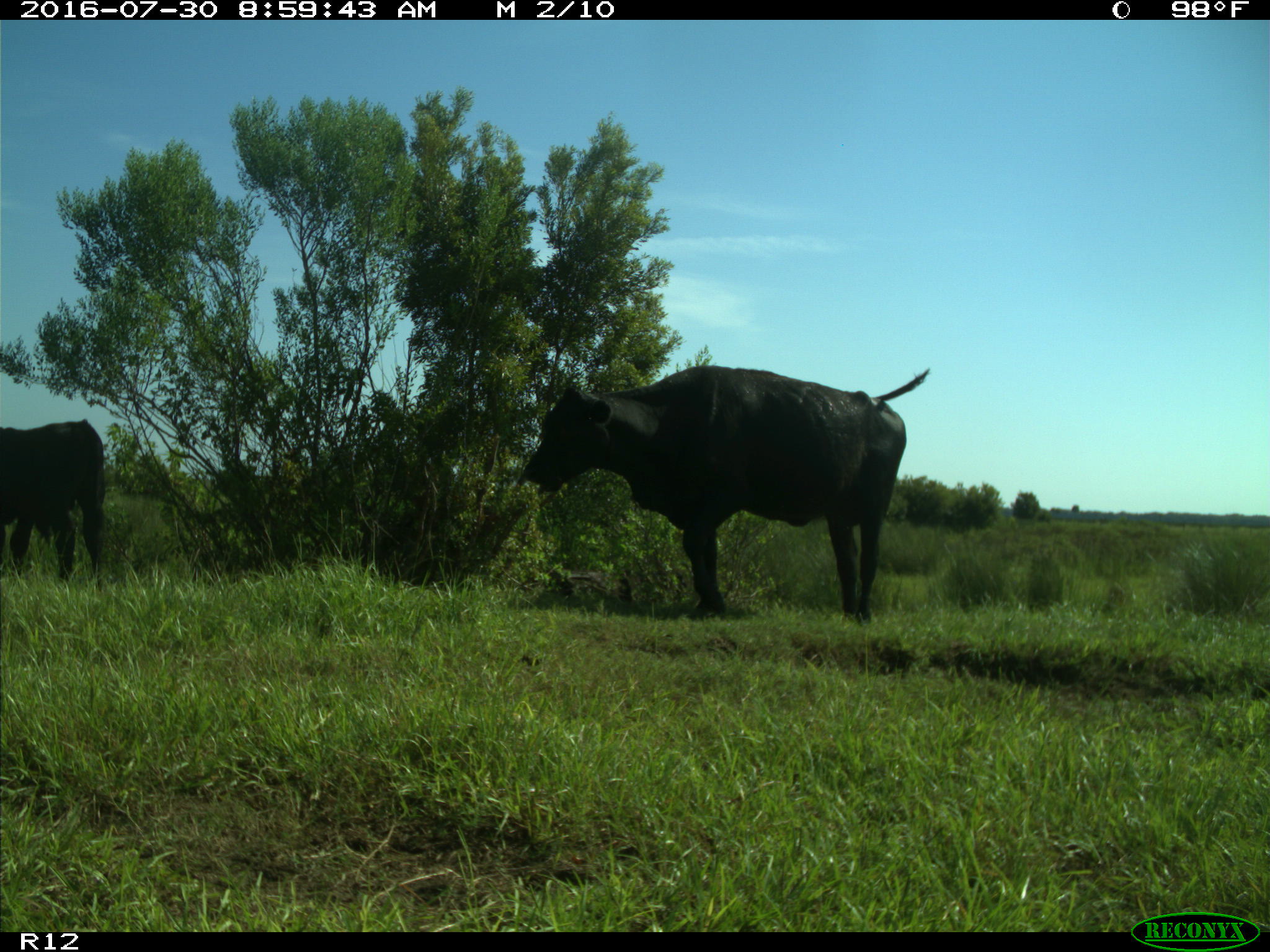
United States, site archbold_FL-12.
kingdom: Animalia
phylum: Chordata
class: Mammalia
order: Artiodactyla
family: Bovidae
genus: Bos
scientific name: Bos taurus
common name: domestic cow